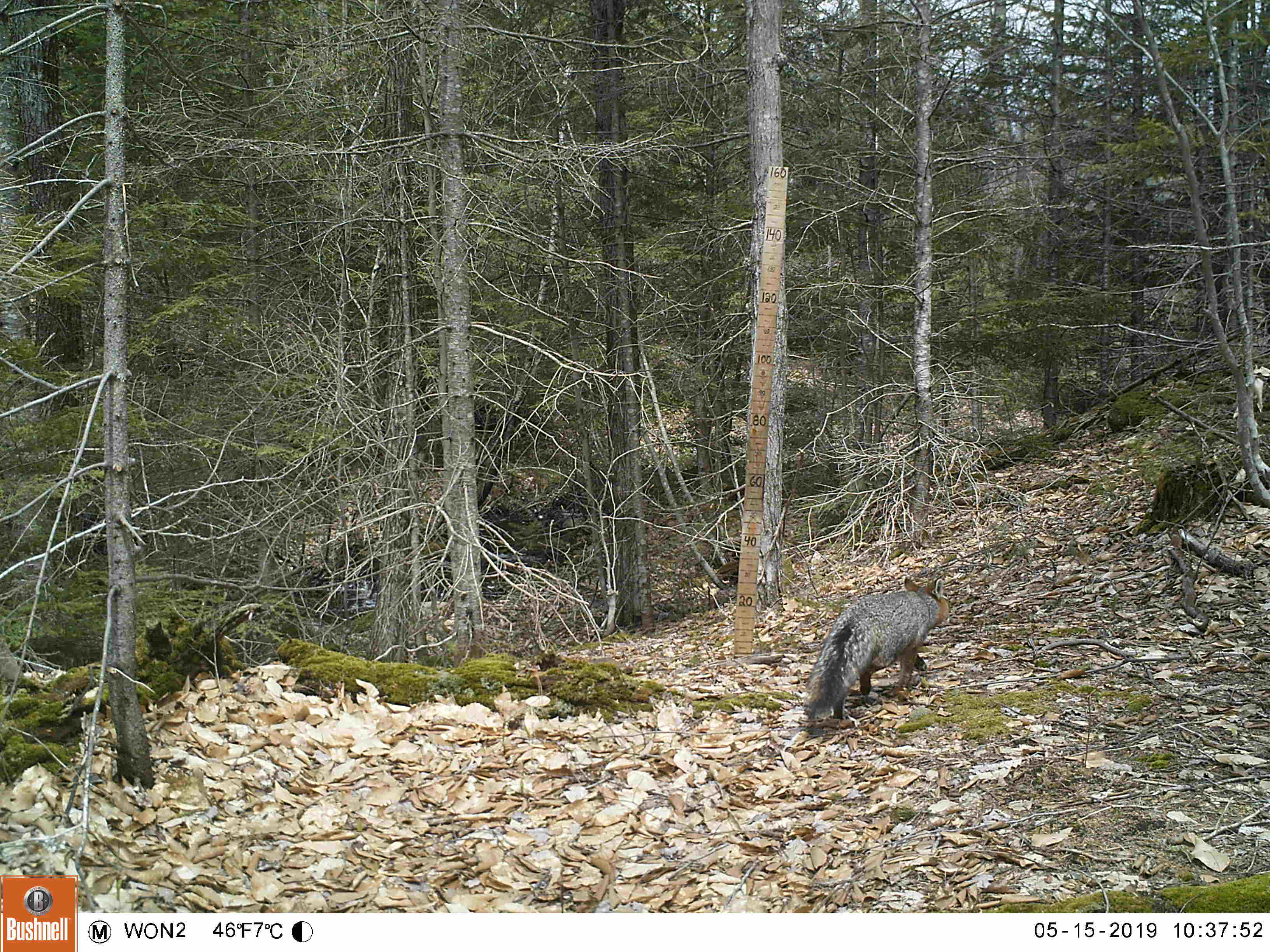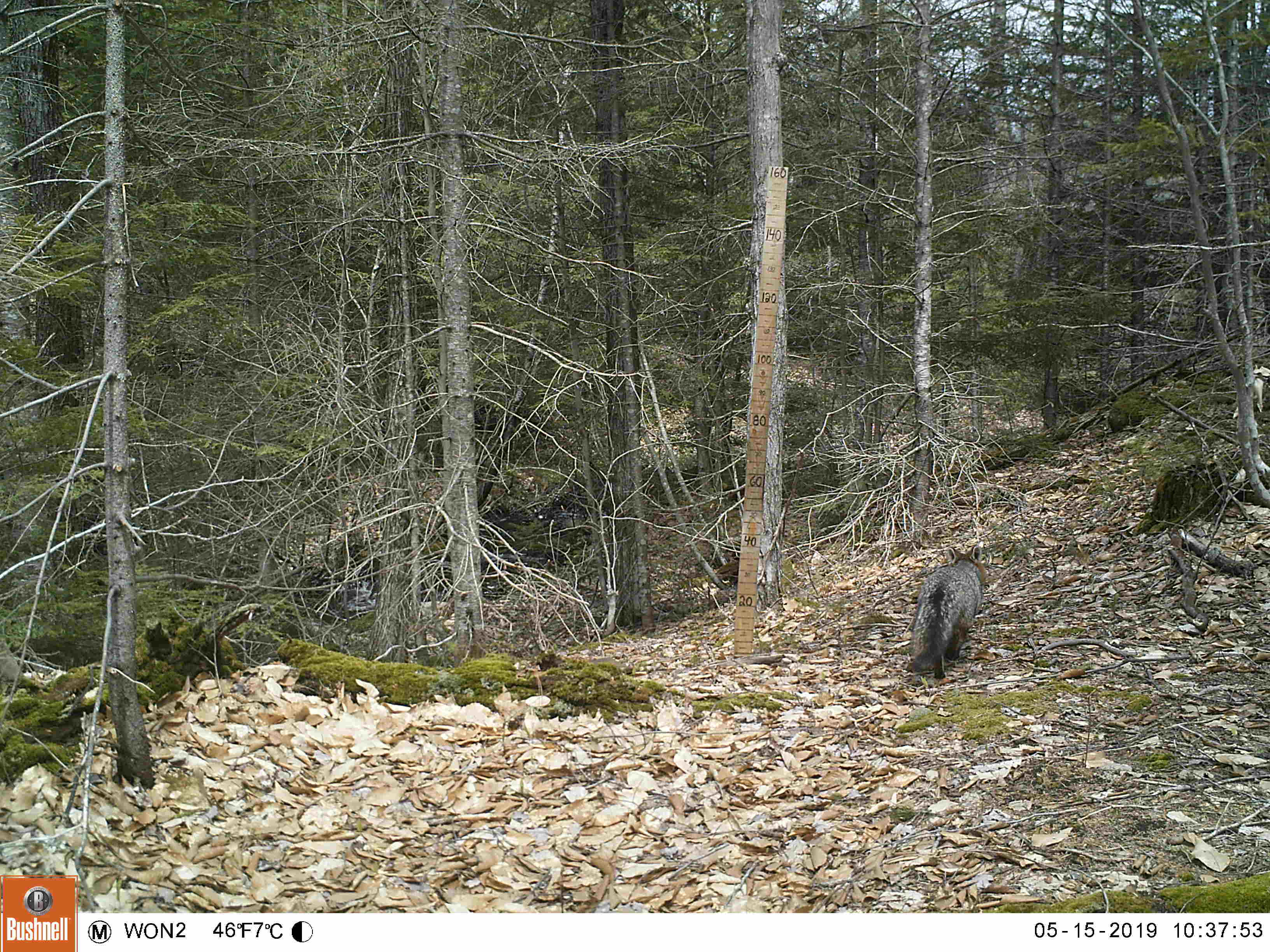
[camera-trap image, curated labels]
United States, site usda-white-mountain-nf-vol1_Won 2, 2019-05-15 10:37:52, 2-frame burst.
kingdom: Animalia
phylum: Chordata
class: Mammalia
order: Carnivora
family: Canidae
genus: Urocyon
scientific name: Urocyon cinereoargenteus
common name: gray fox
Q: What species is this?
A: Gray fox (Urocyon cinereoargenteus).